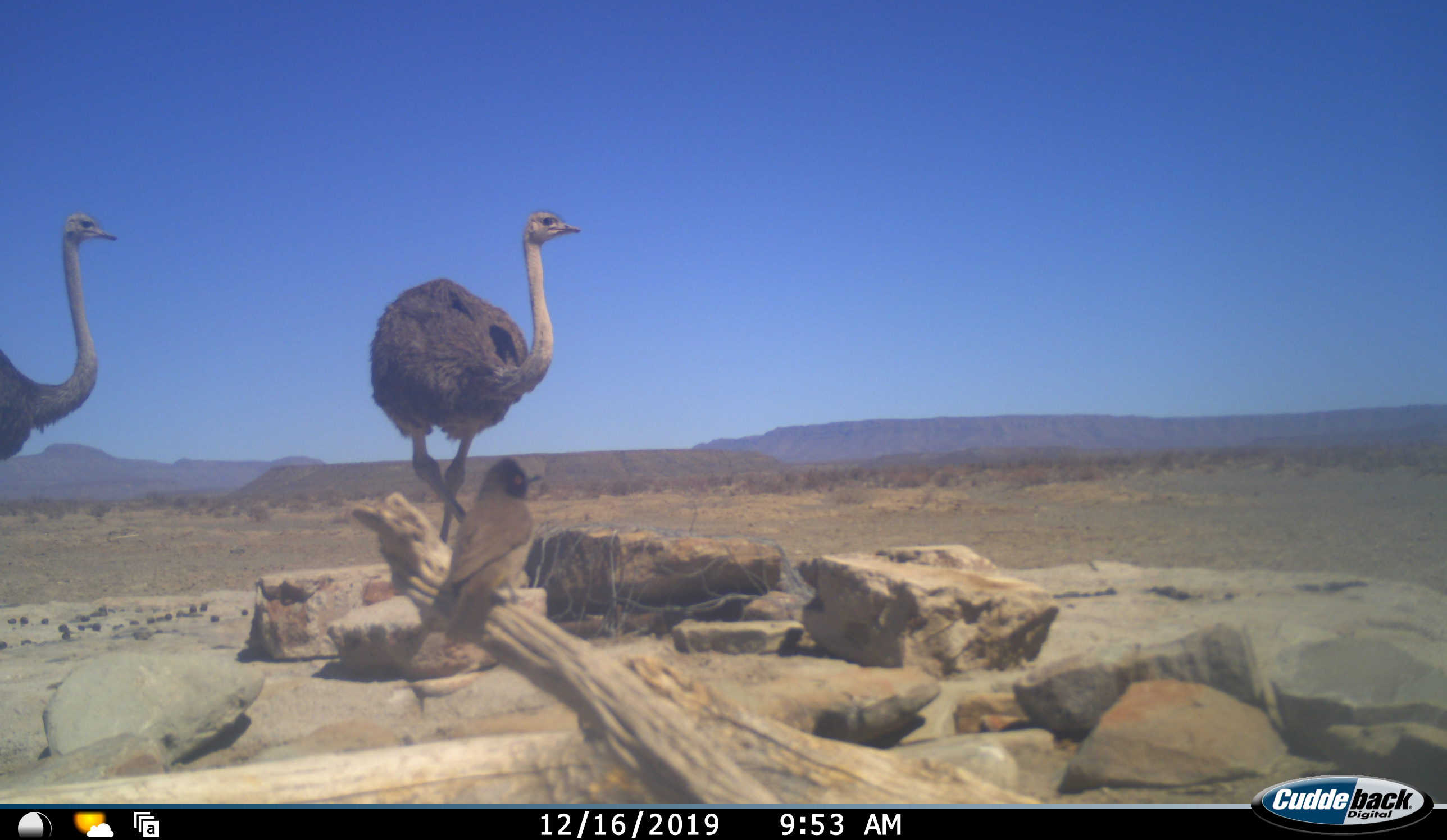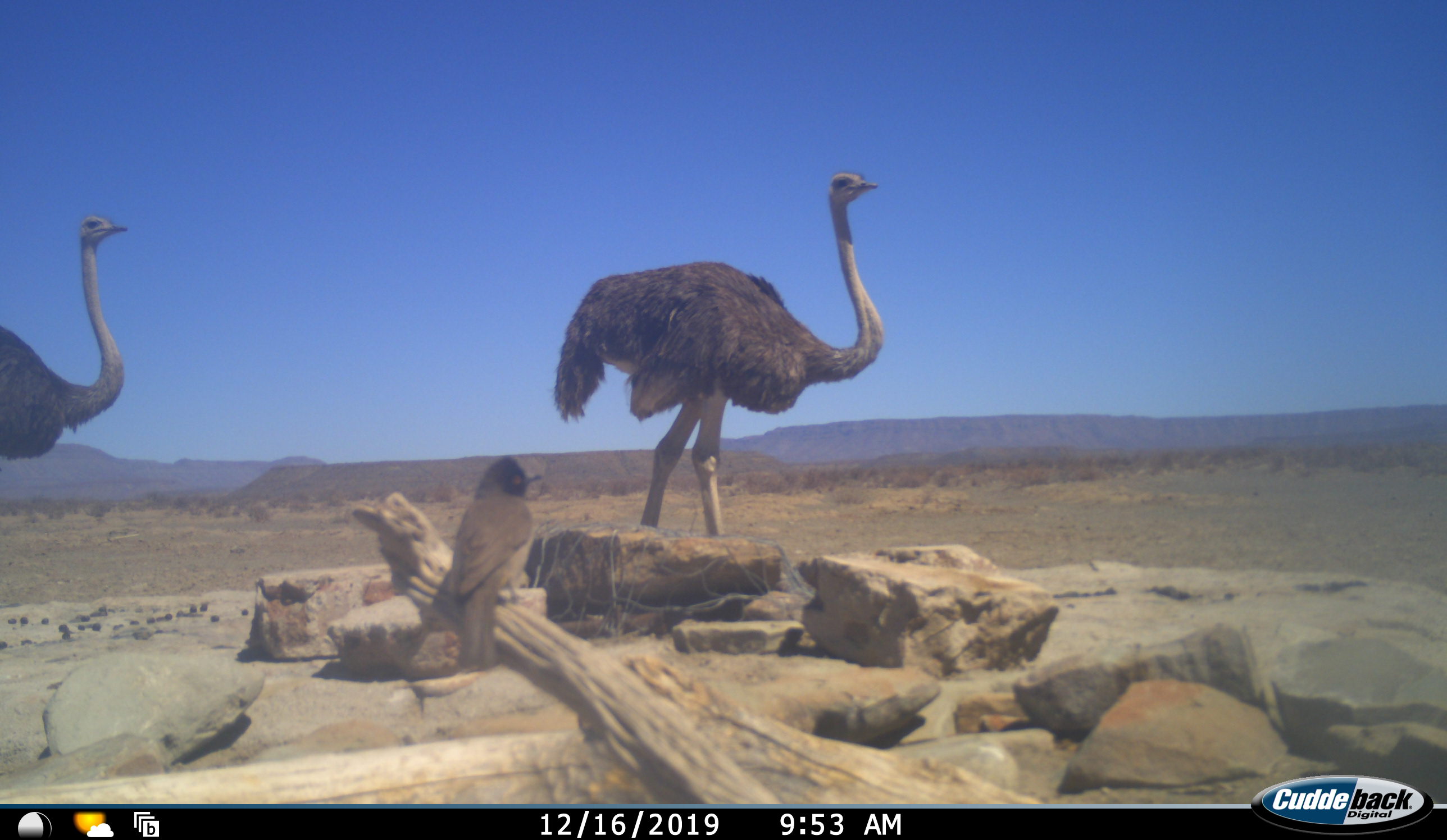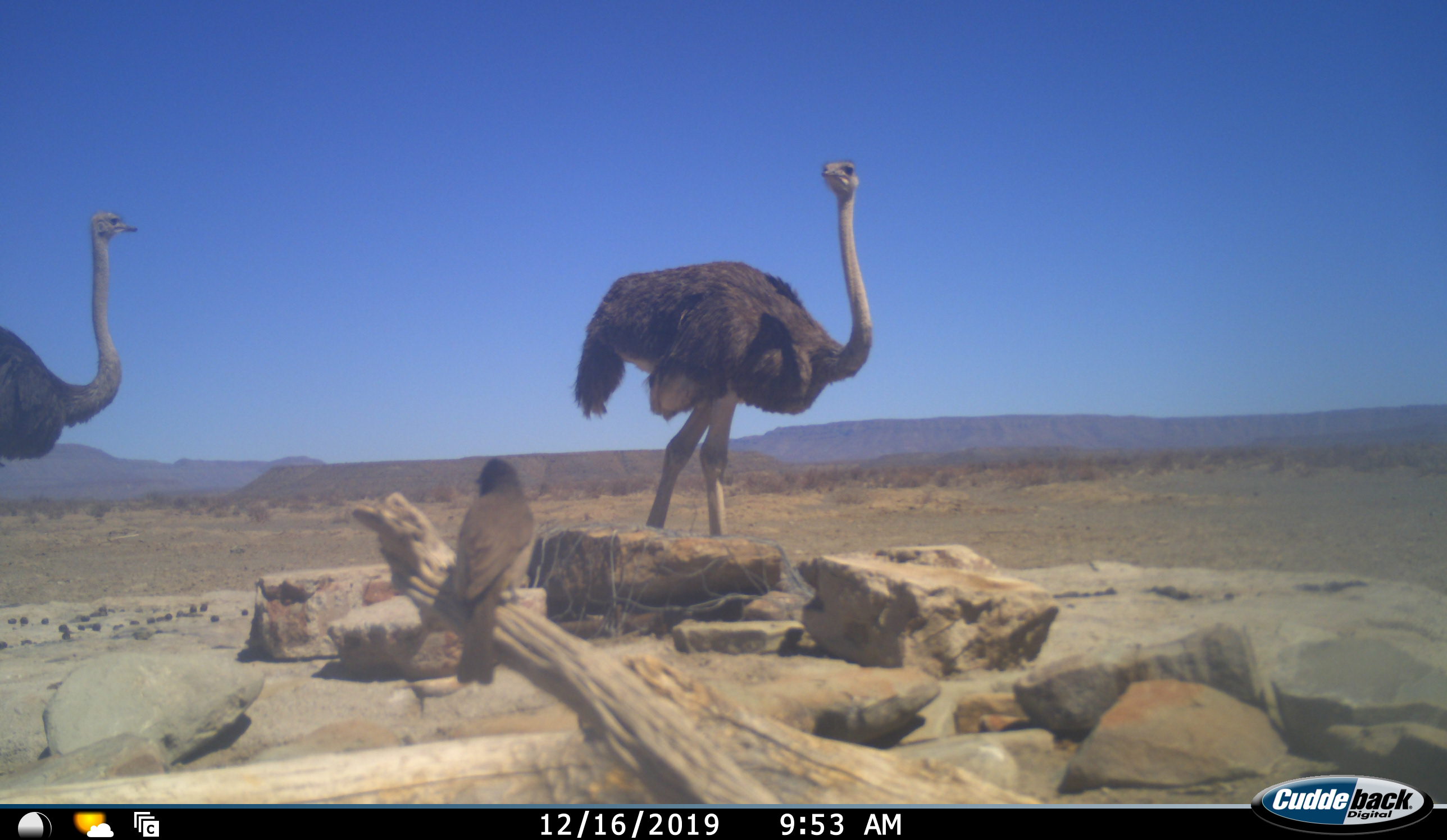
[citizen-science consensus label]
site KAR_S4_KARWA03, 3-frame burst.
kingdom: Animalia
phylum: Chordata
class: Aves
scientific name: Aves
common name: bird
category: birdother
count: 1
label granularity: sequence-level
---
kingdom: Animalia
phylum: Chordata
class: Aves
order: Struthioniformes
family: Struthionidae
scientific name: Struthionidae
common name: ostrich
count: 2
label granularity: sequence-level